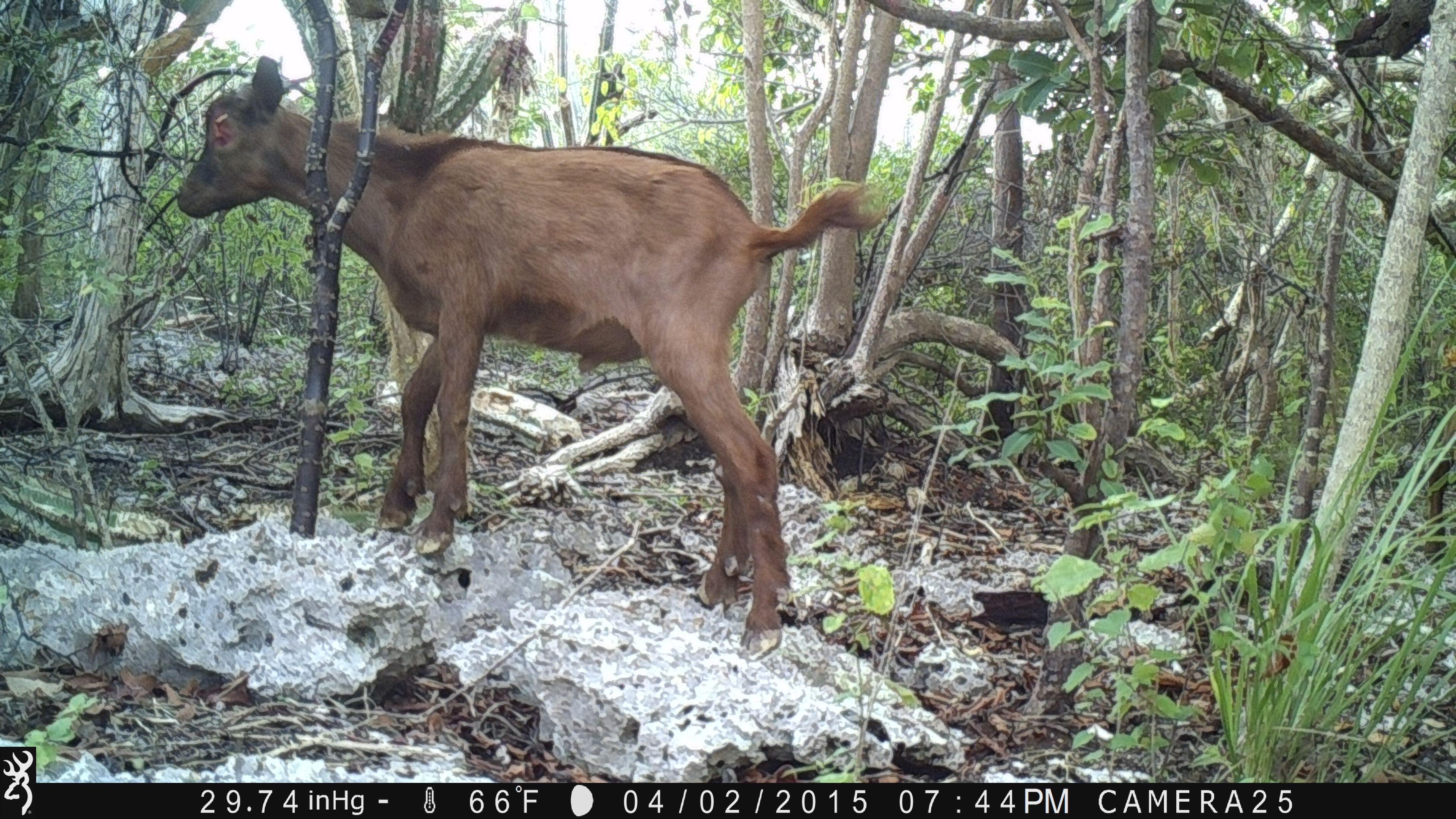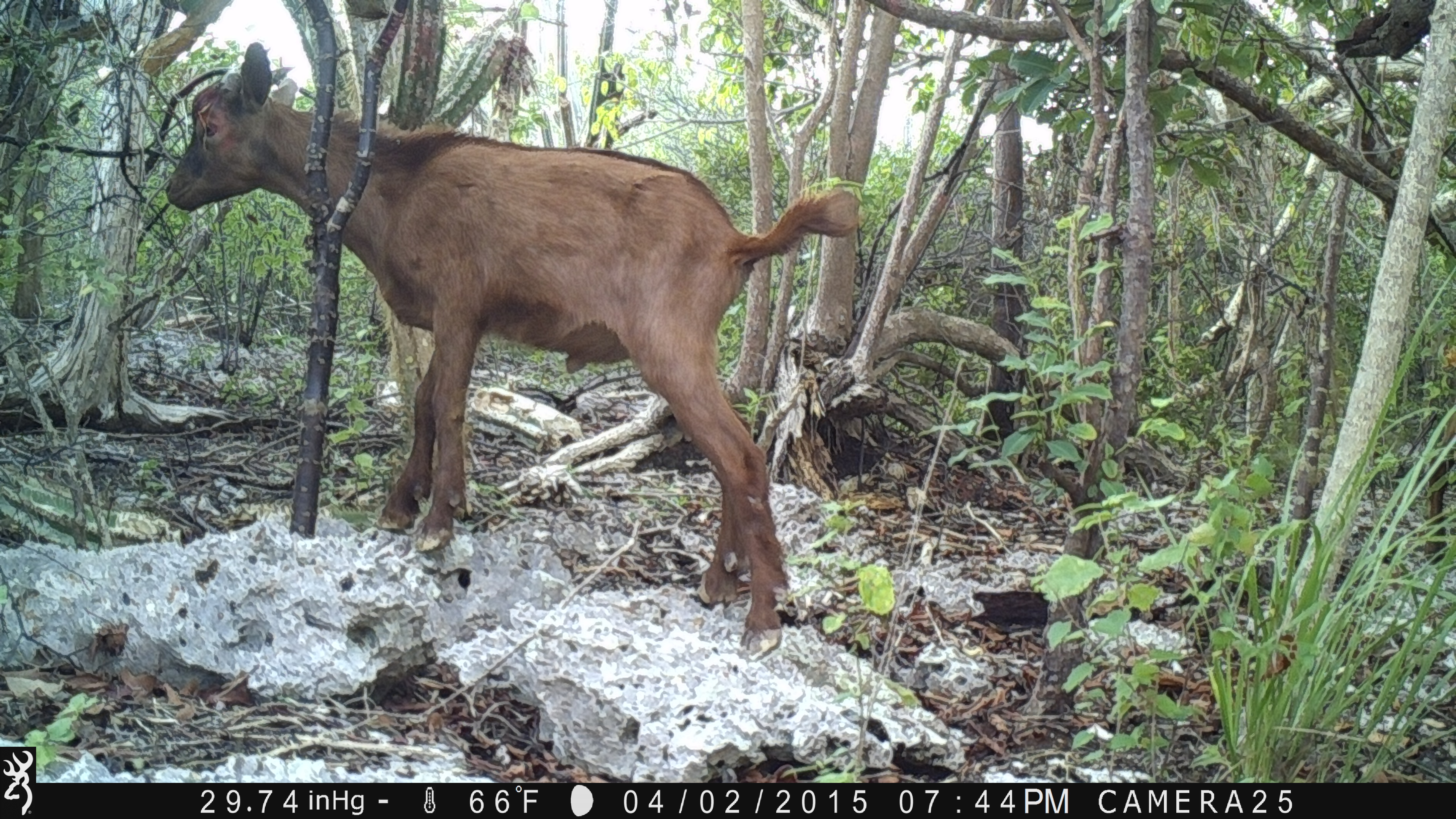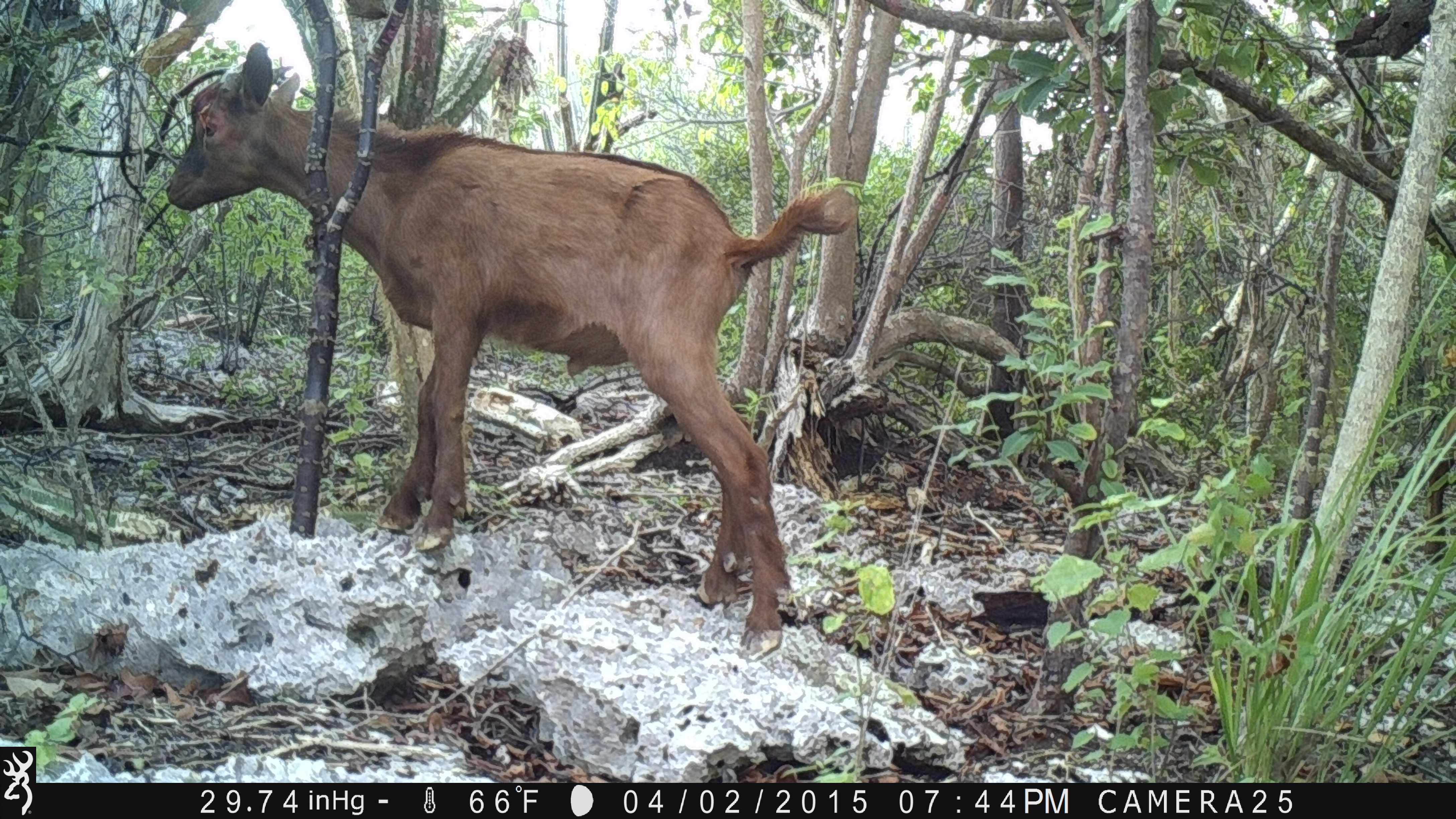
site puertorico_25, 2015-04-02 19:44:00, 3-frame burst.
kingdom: Animalia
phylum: Chordata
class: Mammalia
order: Artiodactyla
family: Bovidae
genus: Capra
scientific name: Capra hircus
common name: goat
Goat (Capra hircus).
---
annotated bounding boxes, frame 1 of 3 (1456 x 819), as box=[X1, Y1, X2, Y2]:
goat: box=[158, 49, 893, 657]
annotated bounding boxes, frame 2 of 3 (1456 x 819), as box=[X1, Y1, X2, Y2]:
goat: box=[151, 40, 861, 650]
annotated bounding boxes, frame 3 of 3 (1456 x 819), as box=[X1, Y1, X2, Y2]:
goat: box=[153, 33, 854, 655]